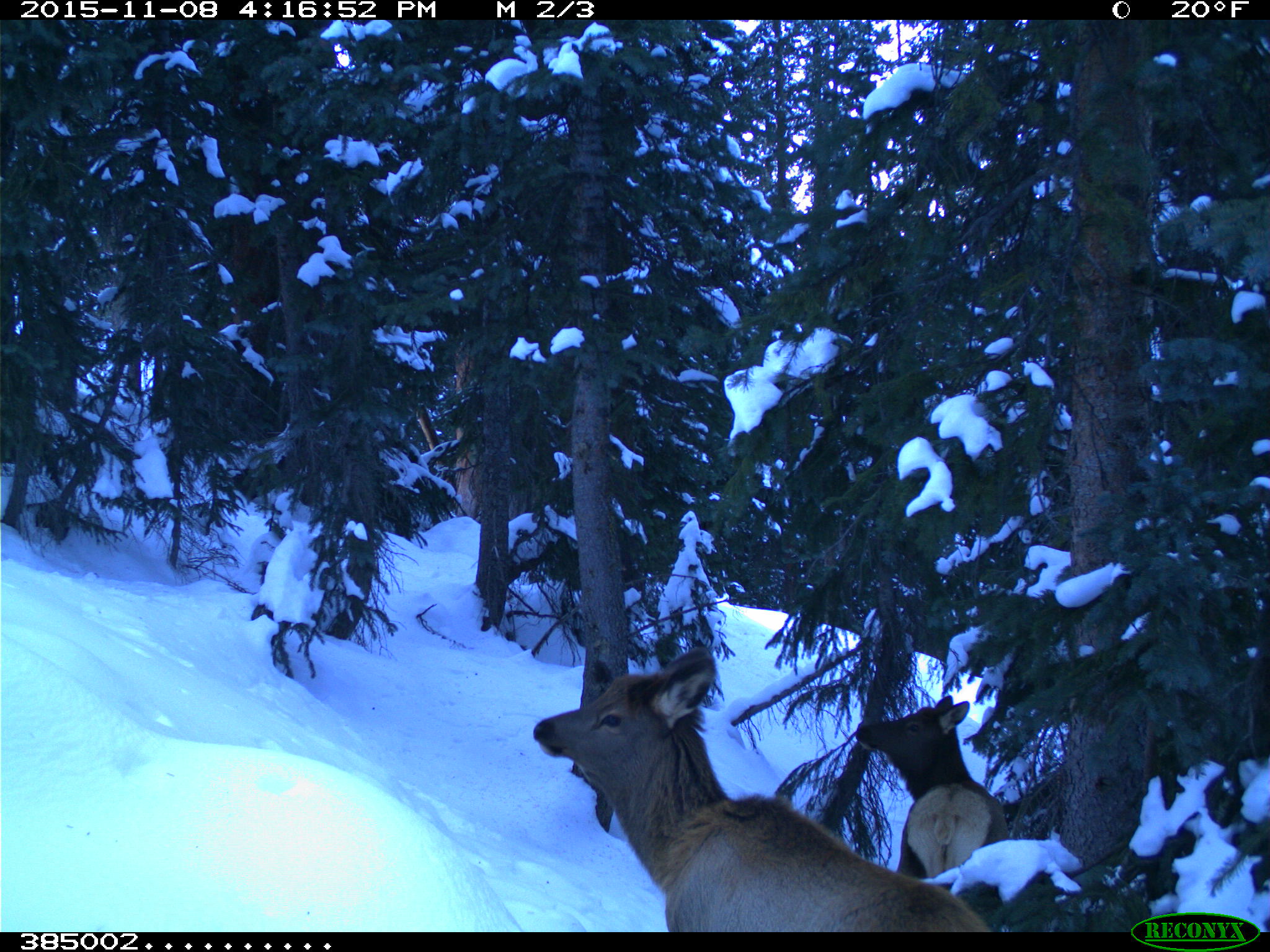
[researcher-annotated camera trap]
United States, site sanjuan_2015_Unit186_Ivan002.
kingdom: Animalia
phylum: Chordata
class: Mammalia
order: Artiodactyla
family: Cervidae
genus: Cervus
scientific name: Cervus elaphus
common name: red deer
Cervus elaphus (red deer).